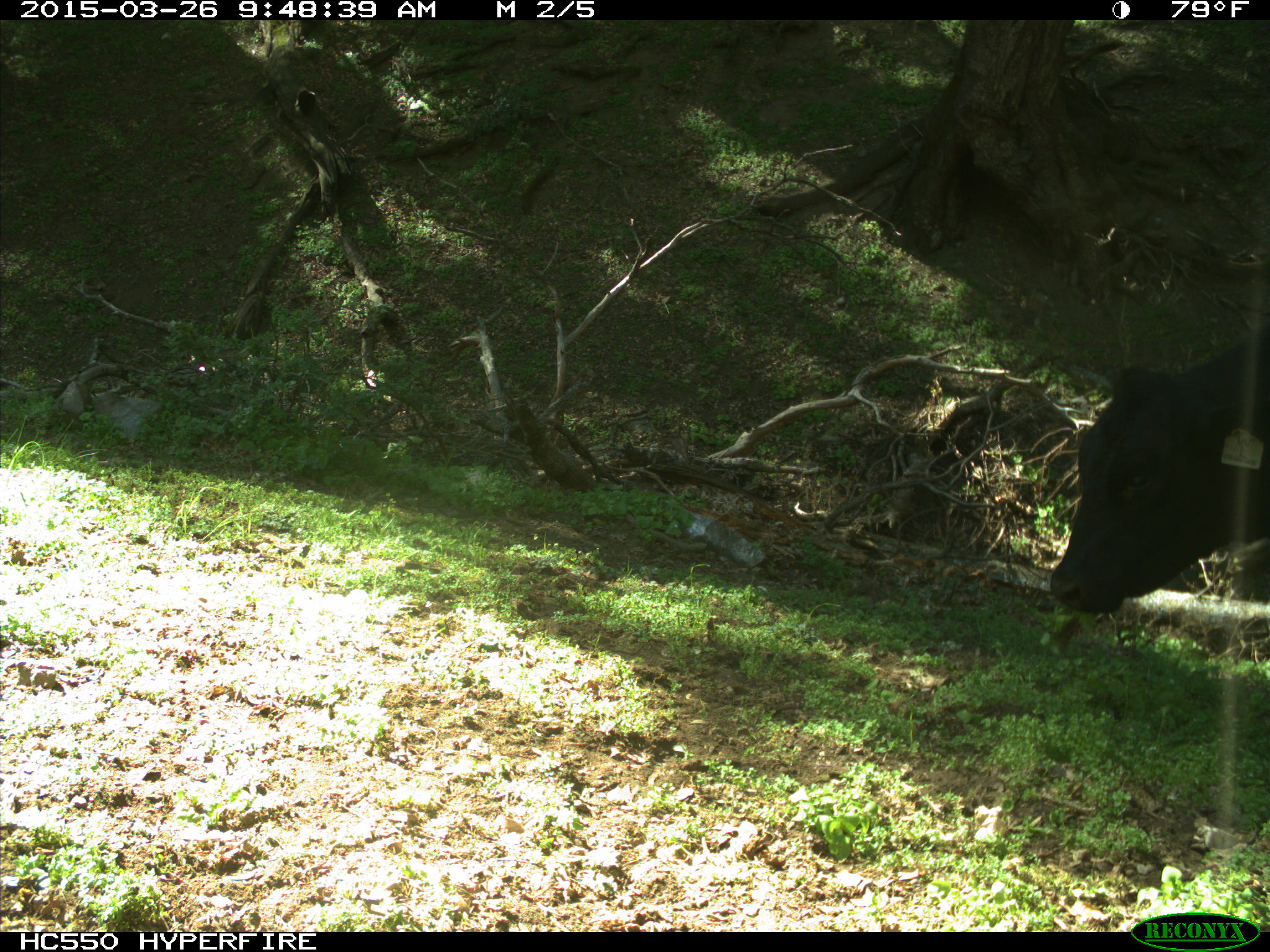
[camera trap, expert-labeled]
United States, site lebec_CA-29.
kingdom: Animalia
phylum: Chordata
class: Mammalia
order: Artiodactyla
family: Bovidae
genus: Bos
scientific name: Bos taurus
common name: domestic cow